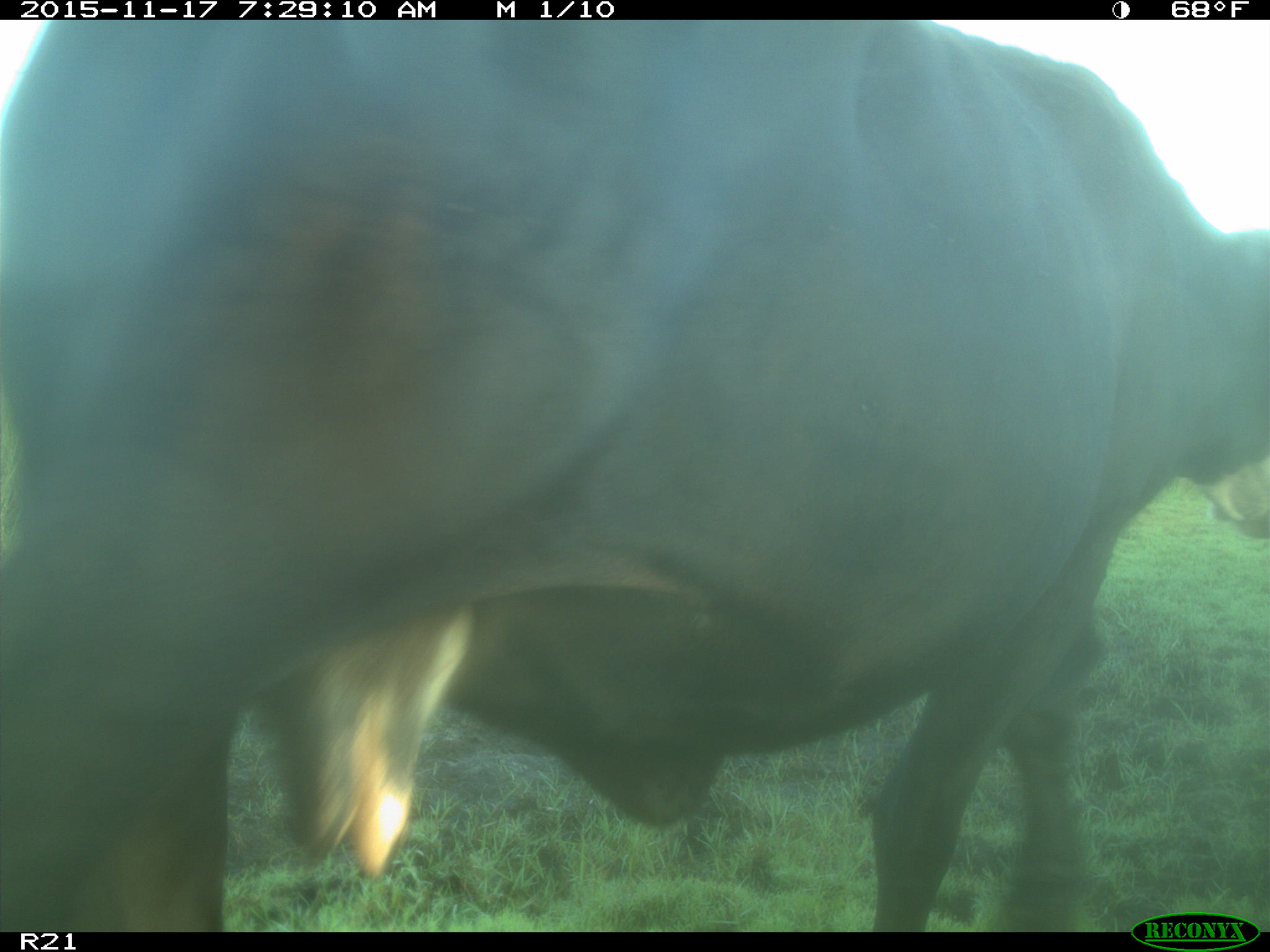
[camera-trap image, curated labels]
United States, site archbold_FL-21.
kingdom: Animalia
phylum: Chordata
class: Mammalia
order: Artiodactyla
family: Bovidae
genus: Bos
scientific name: Bos taurus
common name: domestic cow